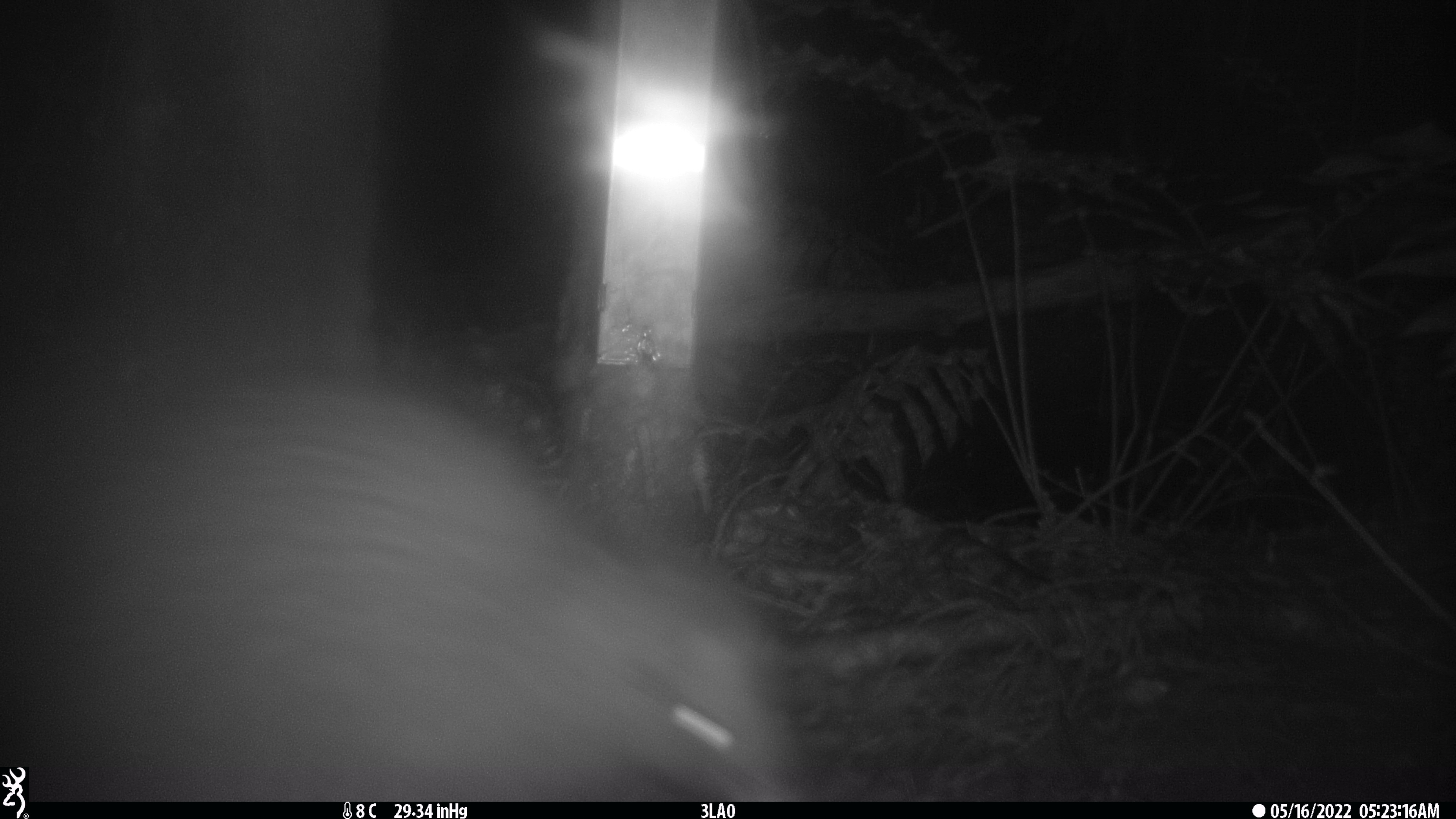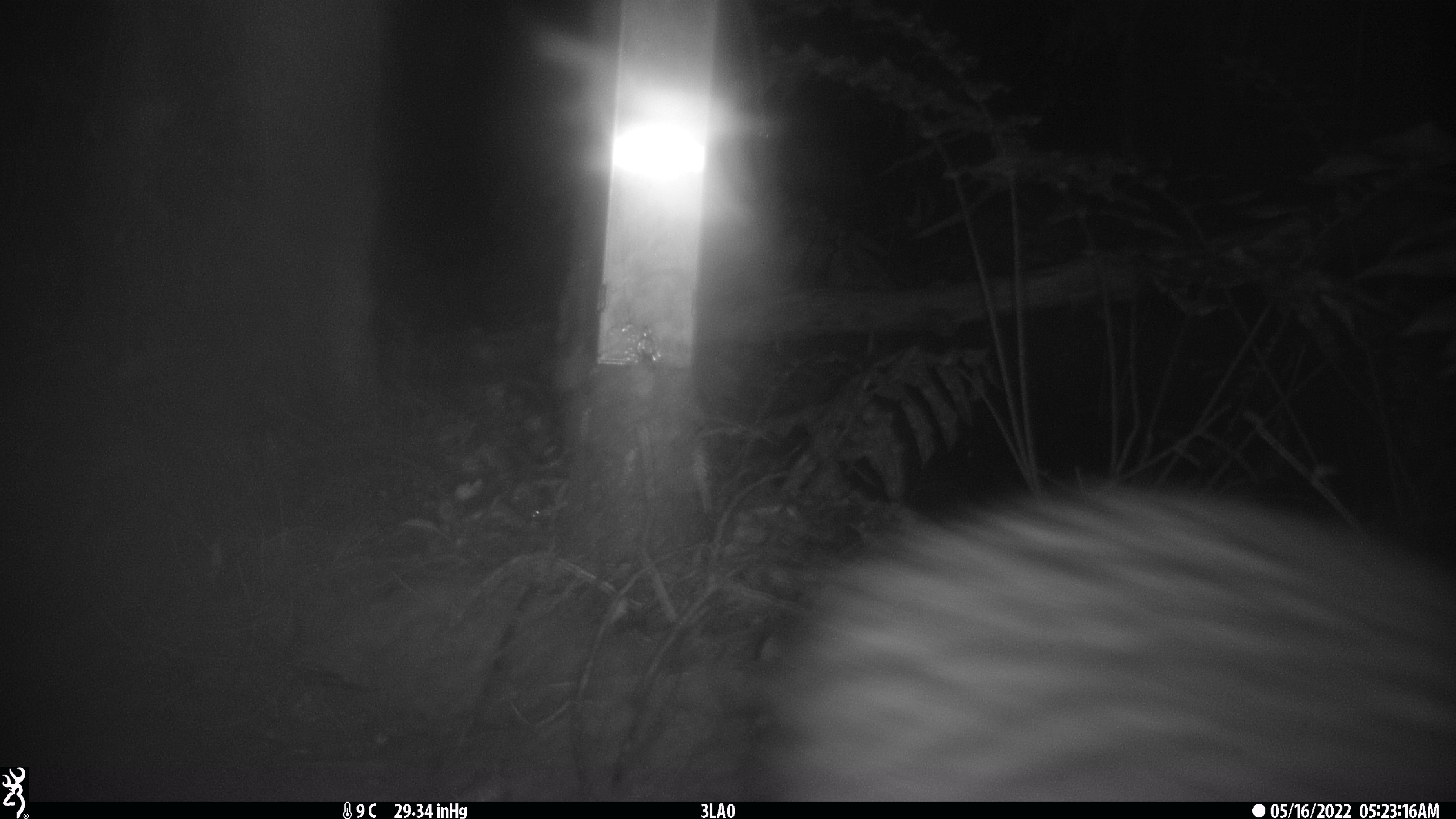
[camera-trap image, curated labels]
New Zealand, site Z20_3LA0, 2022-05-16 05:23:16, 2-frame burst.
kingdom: Animalia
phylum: Chordata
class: Aves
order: Apterygiformes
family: Apterygidae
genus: Apteryx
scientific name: Apteryx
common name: kiwi